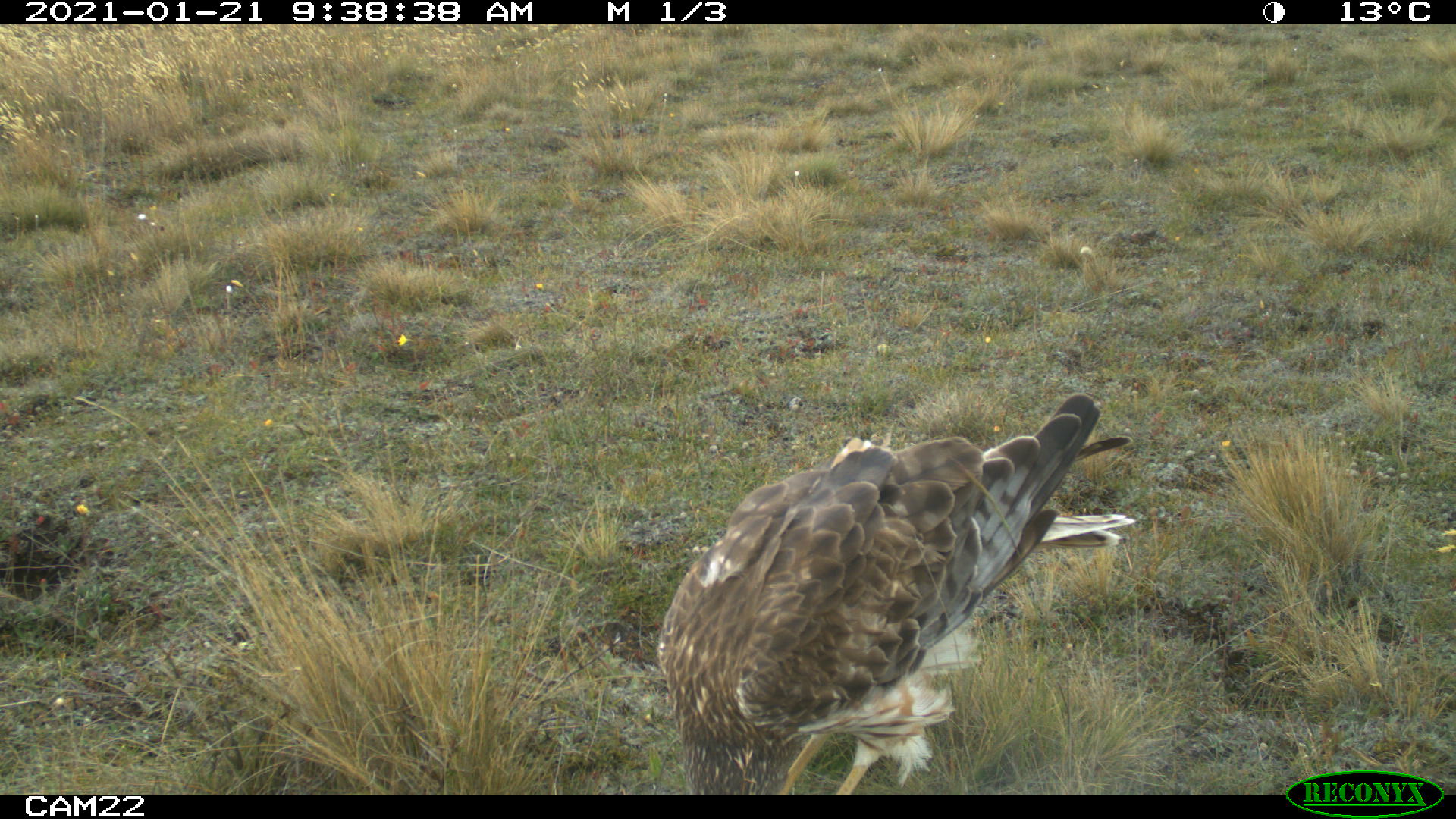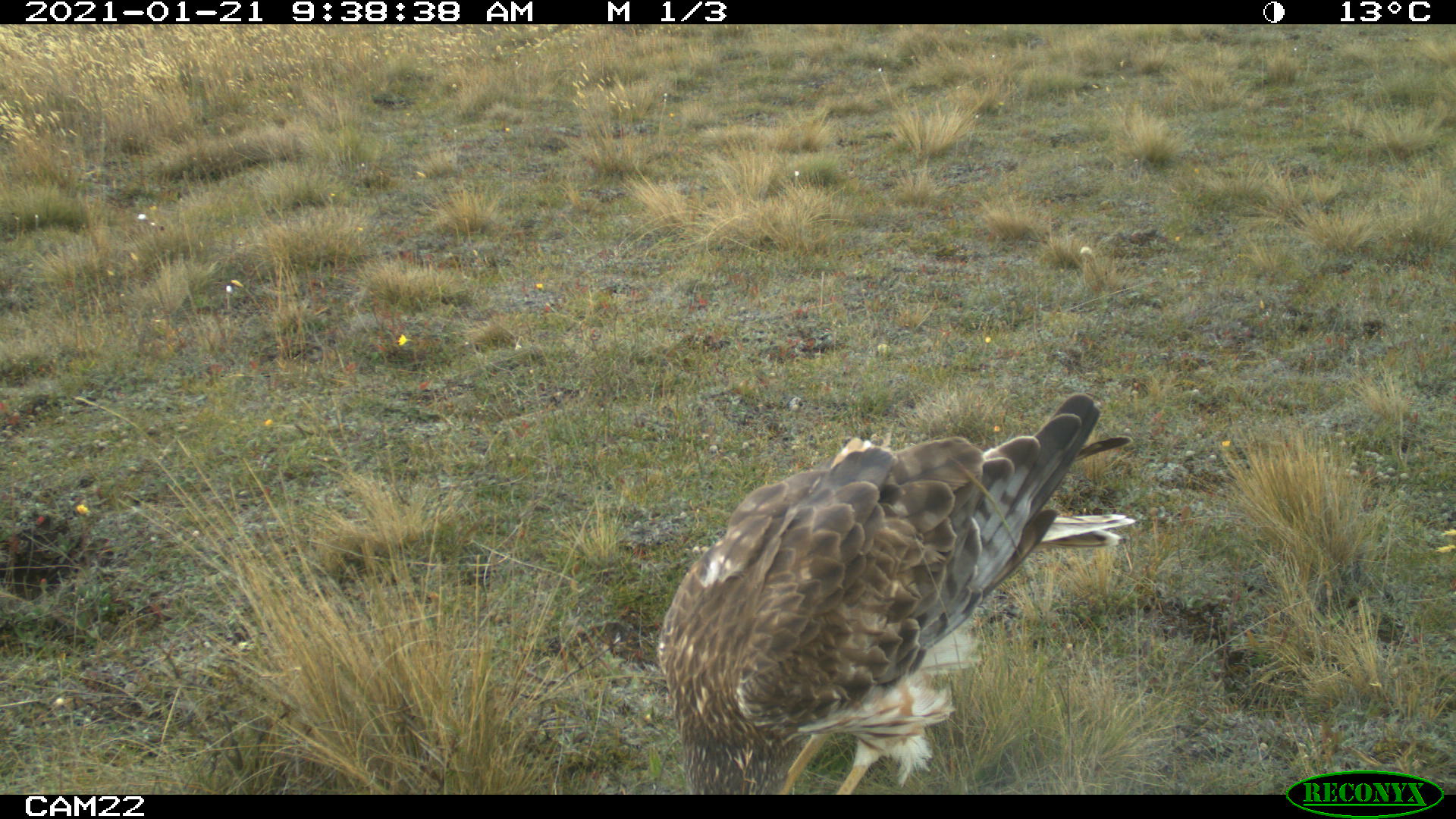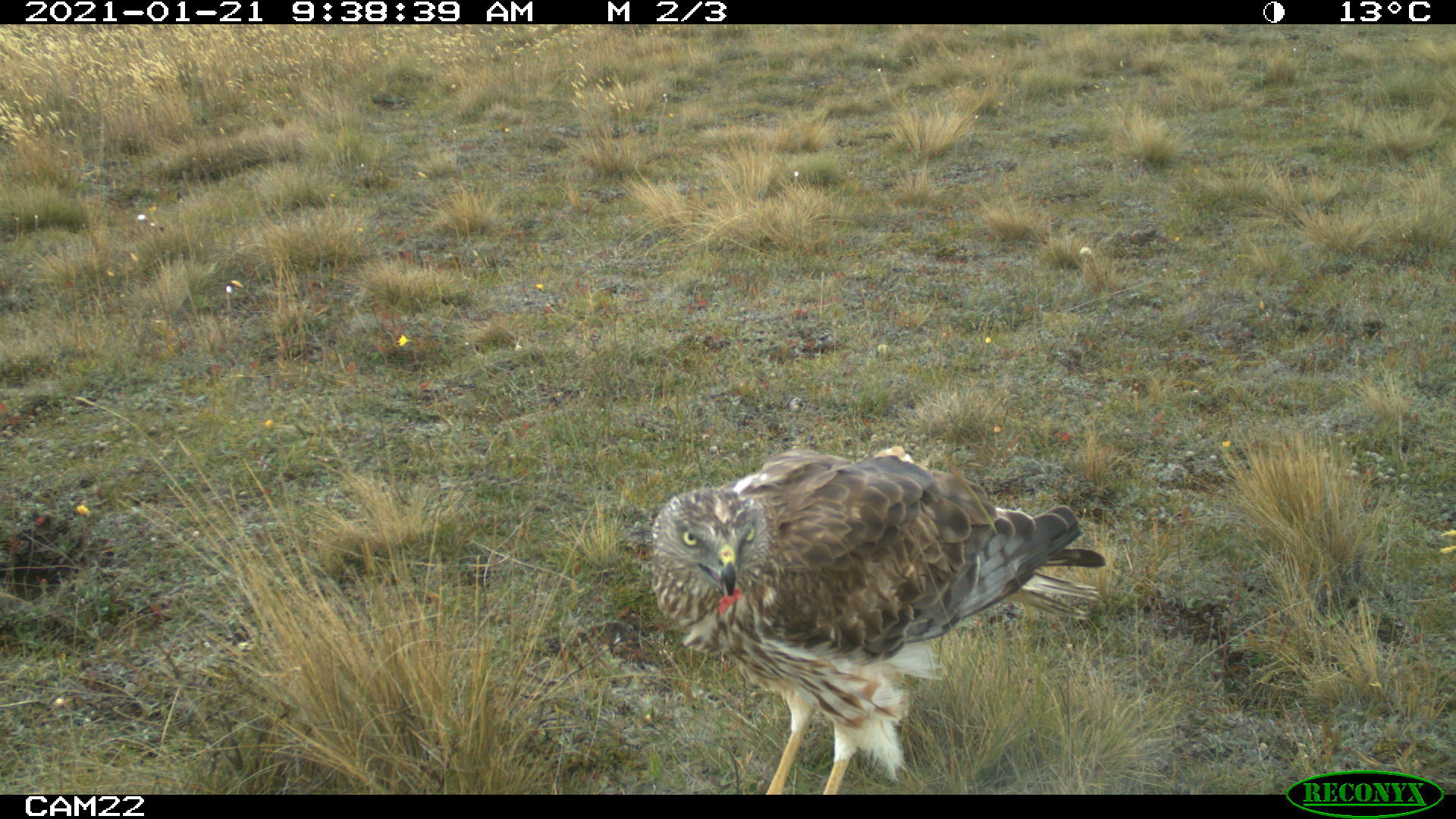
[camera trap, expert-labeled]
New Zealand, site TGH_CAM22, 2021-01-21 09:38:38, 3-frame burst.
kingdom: Animalia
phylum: Chordata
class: Aves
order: Accipitriformes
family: Accipitridae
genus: Circus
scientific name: Circus approximans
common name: swamp harrier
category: harrier